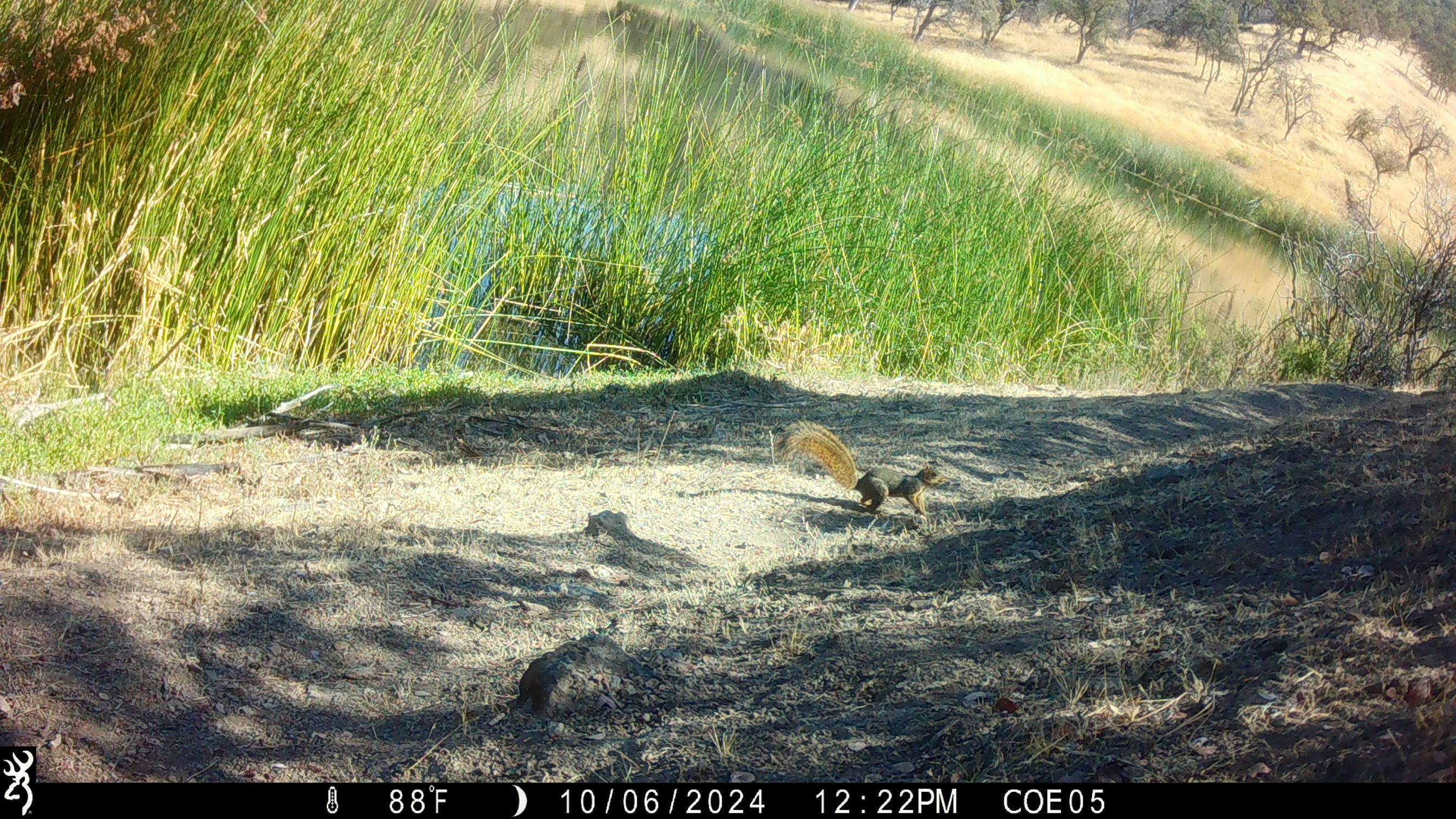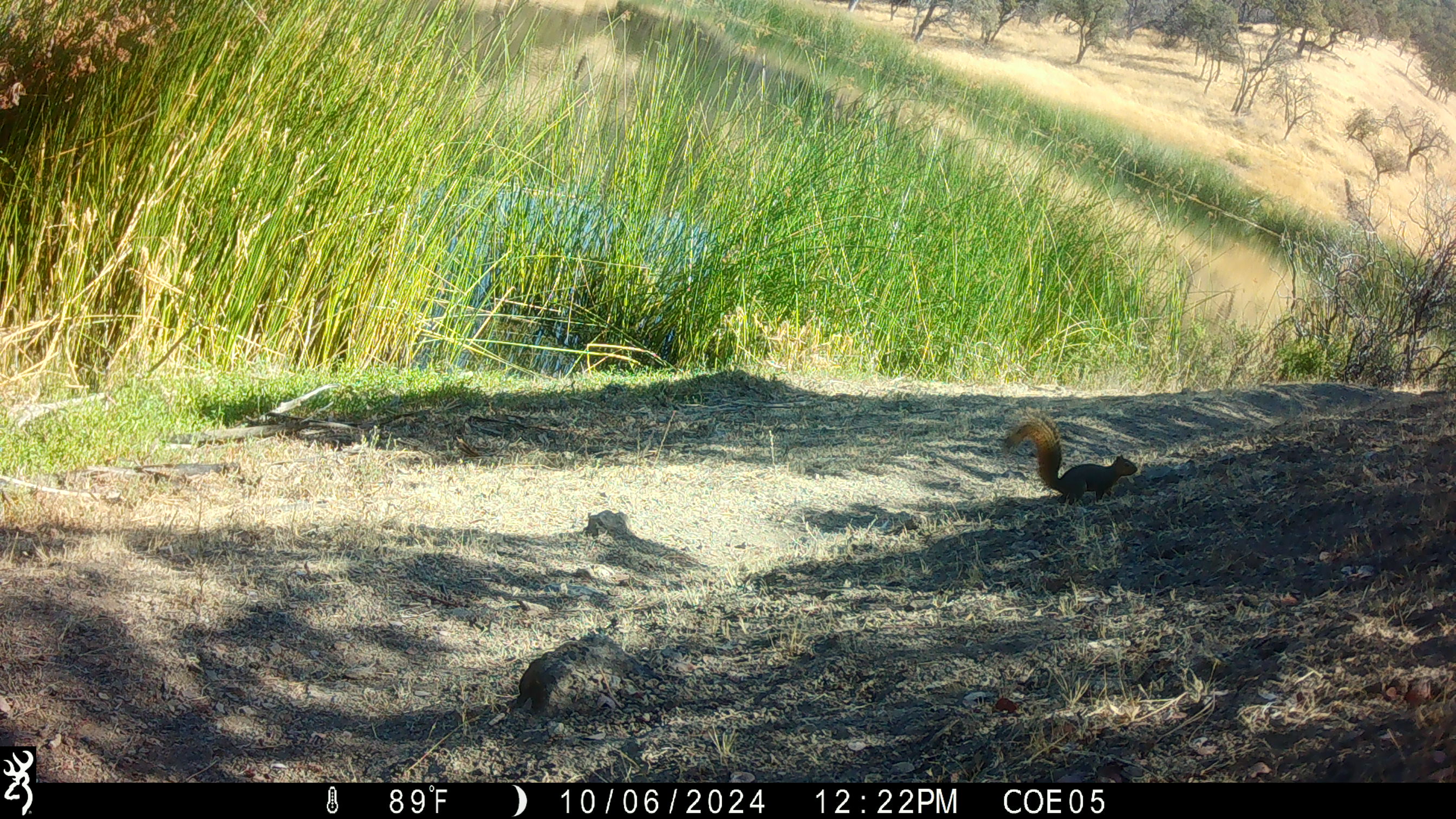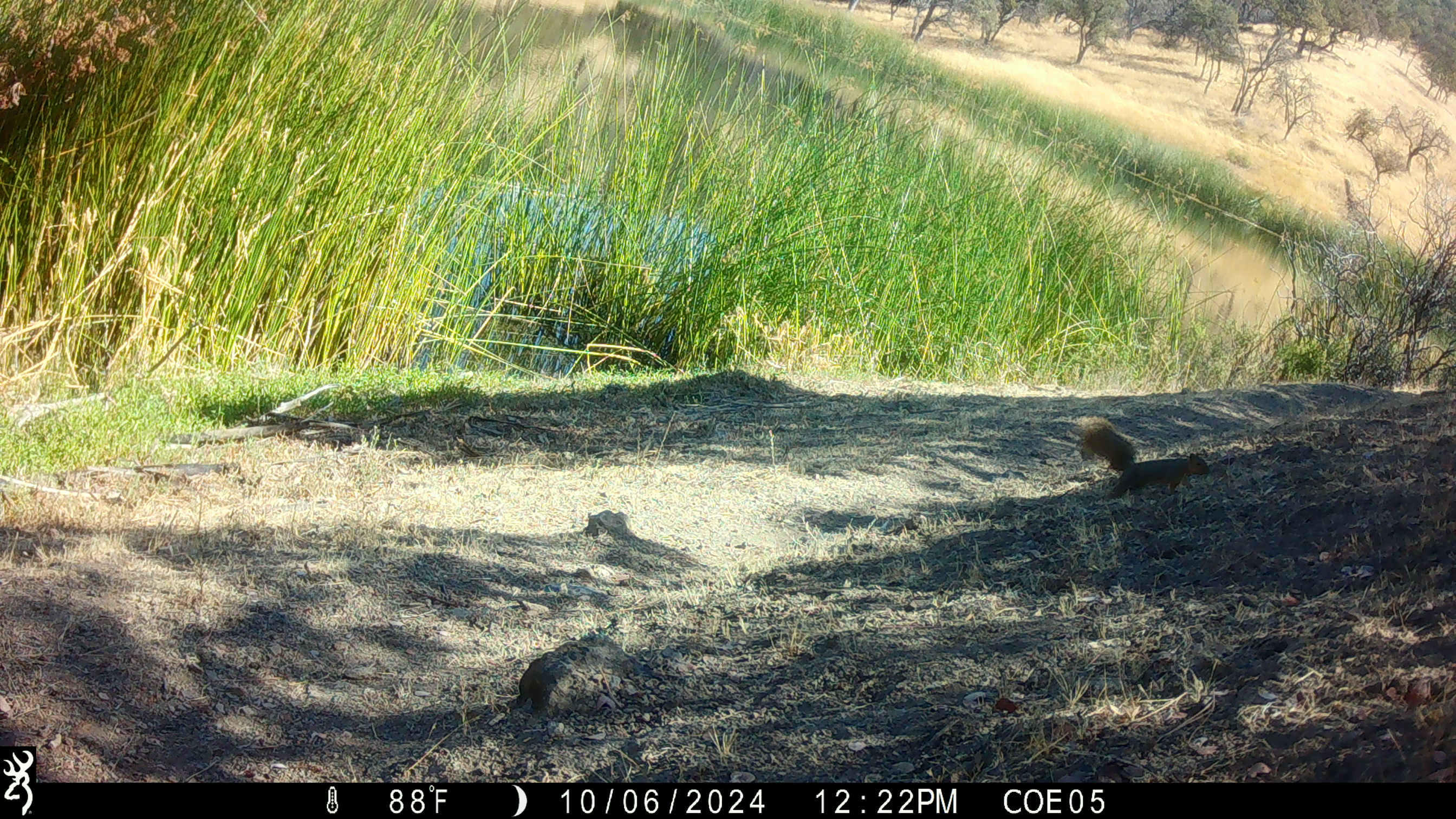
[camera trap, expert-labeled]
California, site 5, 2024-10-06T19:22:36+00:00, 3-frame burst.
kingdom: Animalia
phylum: Chordata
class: Mammalia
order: Rodentia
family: Sciuridae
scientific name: Sciuridae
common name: squirrel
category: unknown squirrel